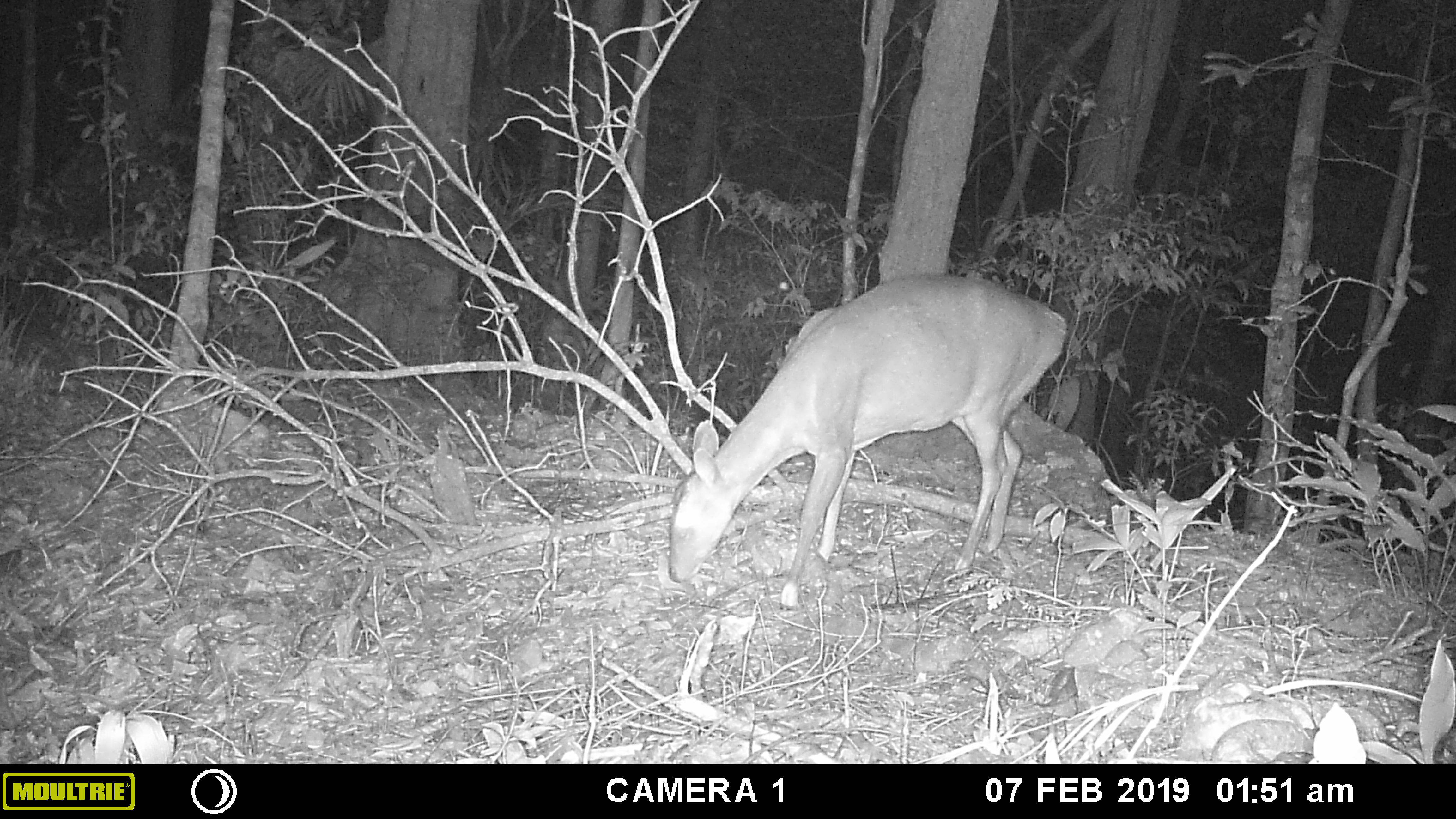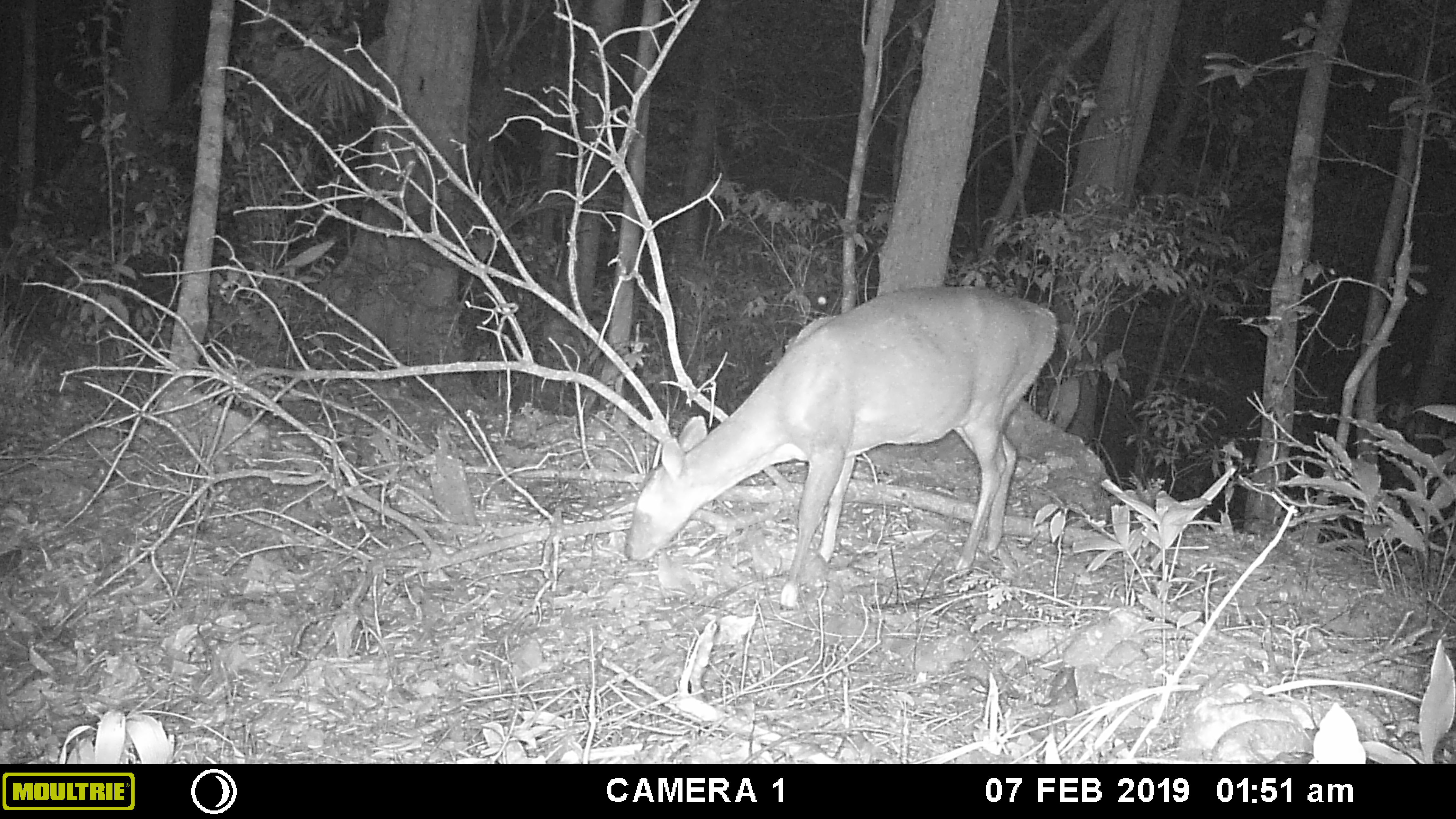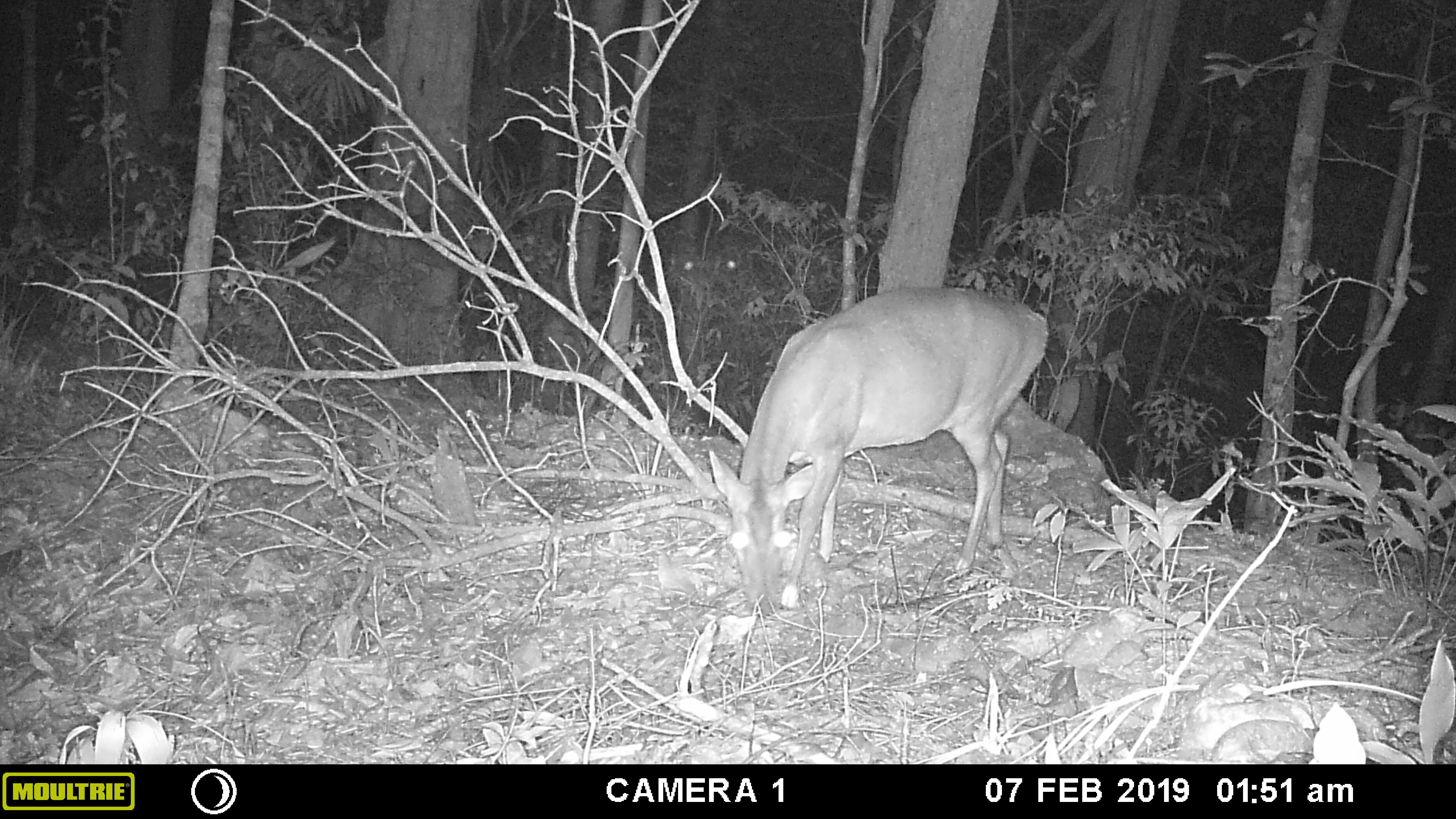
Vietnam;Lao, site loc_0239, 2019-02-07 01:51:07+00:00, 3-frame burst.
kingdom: Animalia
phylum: Chordata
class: Mammalia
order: Artiodactyla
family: Cervidae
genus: Muntiacus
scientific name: Muntiacus vuquangensis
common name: large-antlered muntjac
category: large antlered muntjac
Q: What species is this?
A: Large antlered muntjac (large-antlered muntjac) (Muntiacus vuquangensis).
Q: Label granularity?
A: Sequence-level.